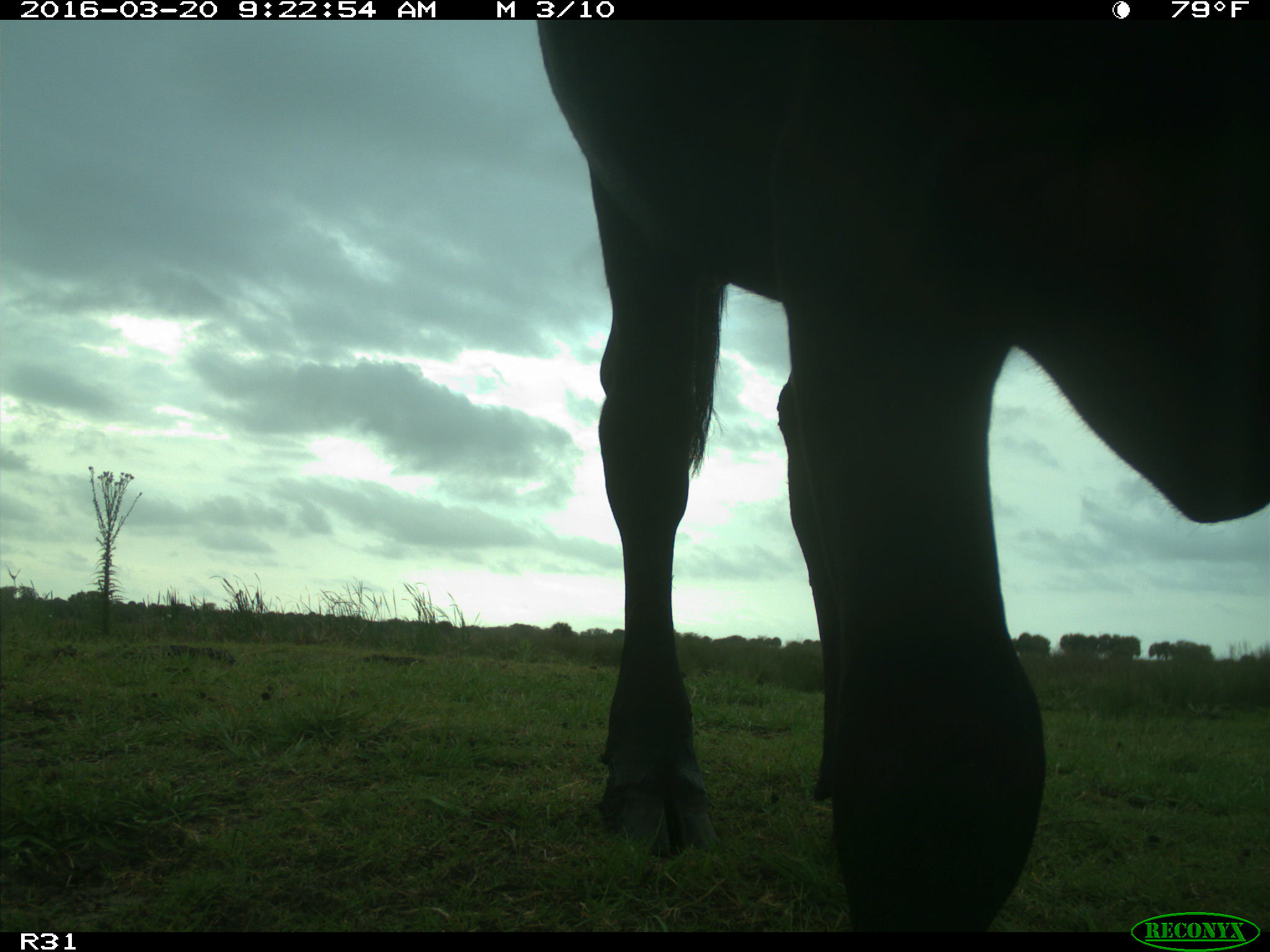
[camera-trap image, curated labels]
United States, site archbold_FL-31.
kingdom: Animalia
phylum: Chordata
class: Mammalia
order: Artiodactyla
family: Bovidae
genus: Bos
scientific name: Bos taurus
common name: domestic cow